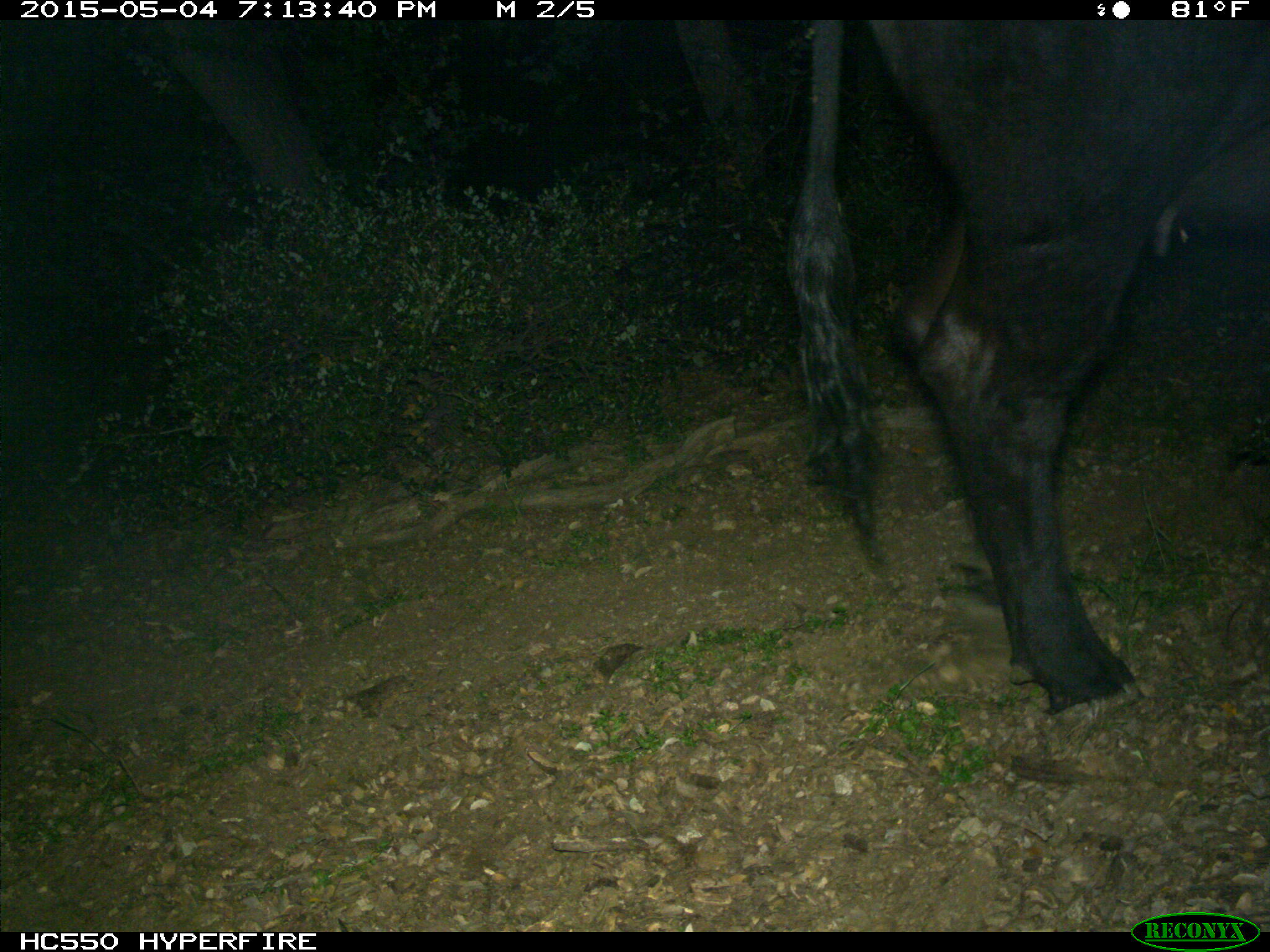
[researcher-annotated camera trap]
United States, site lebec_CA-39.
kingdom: Animalia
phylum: Chordata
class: Mammalia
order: Artiodactyla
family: Bovidae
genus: Bos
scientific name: Bos taurus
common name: domestic cow